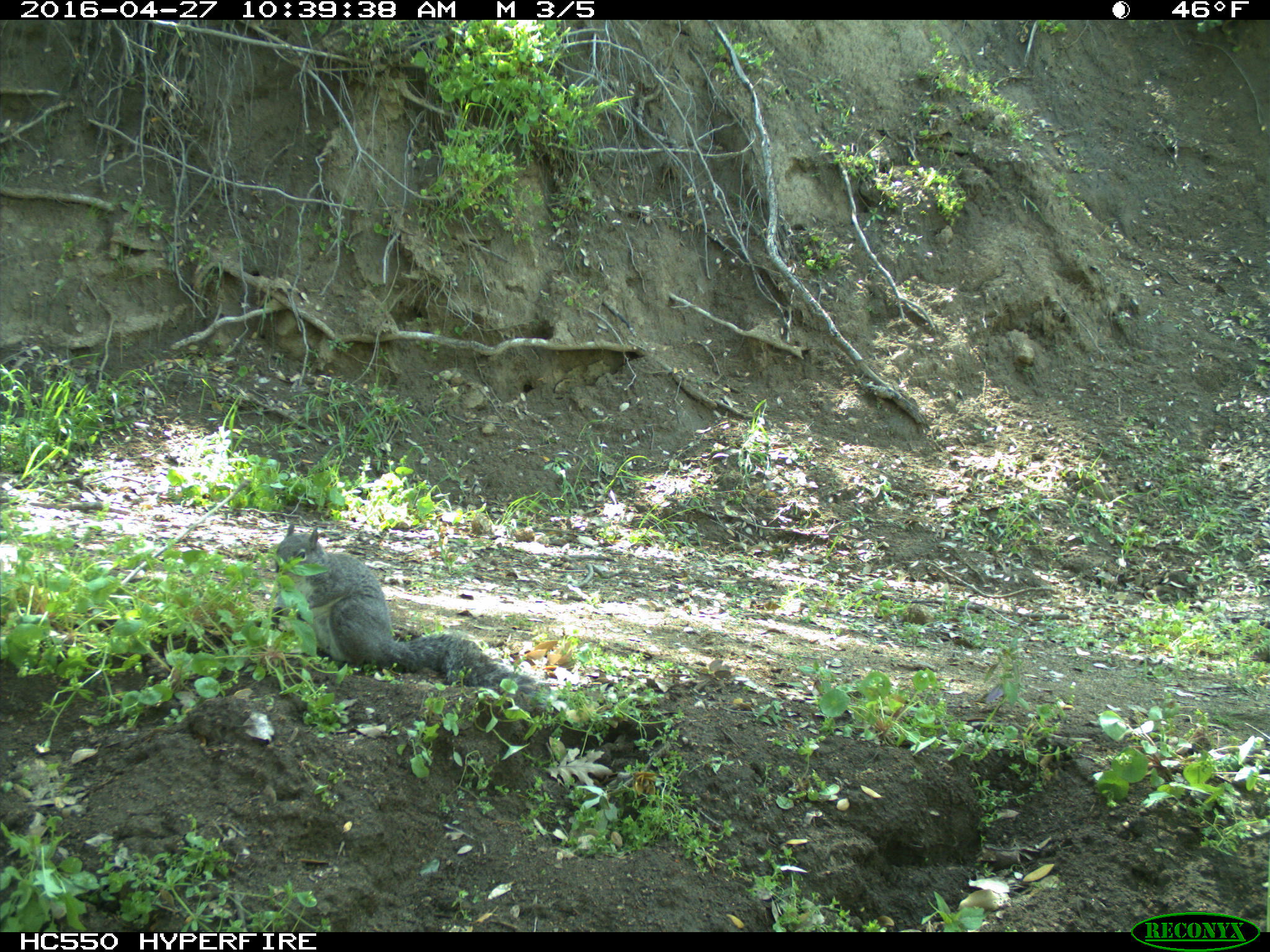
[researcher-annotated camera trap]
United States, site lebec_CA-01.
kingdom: Animalia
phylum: Chordata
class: Mammalia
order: Rodentia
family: Sciuridae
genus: Sciurus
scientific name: Sciurus carolinensis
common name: eastern gray squirrel